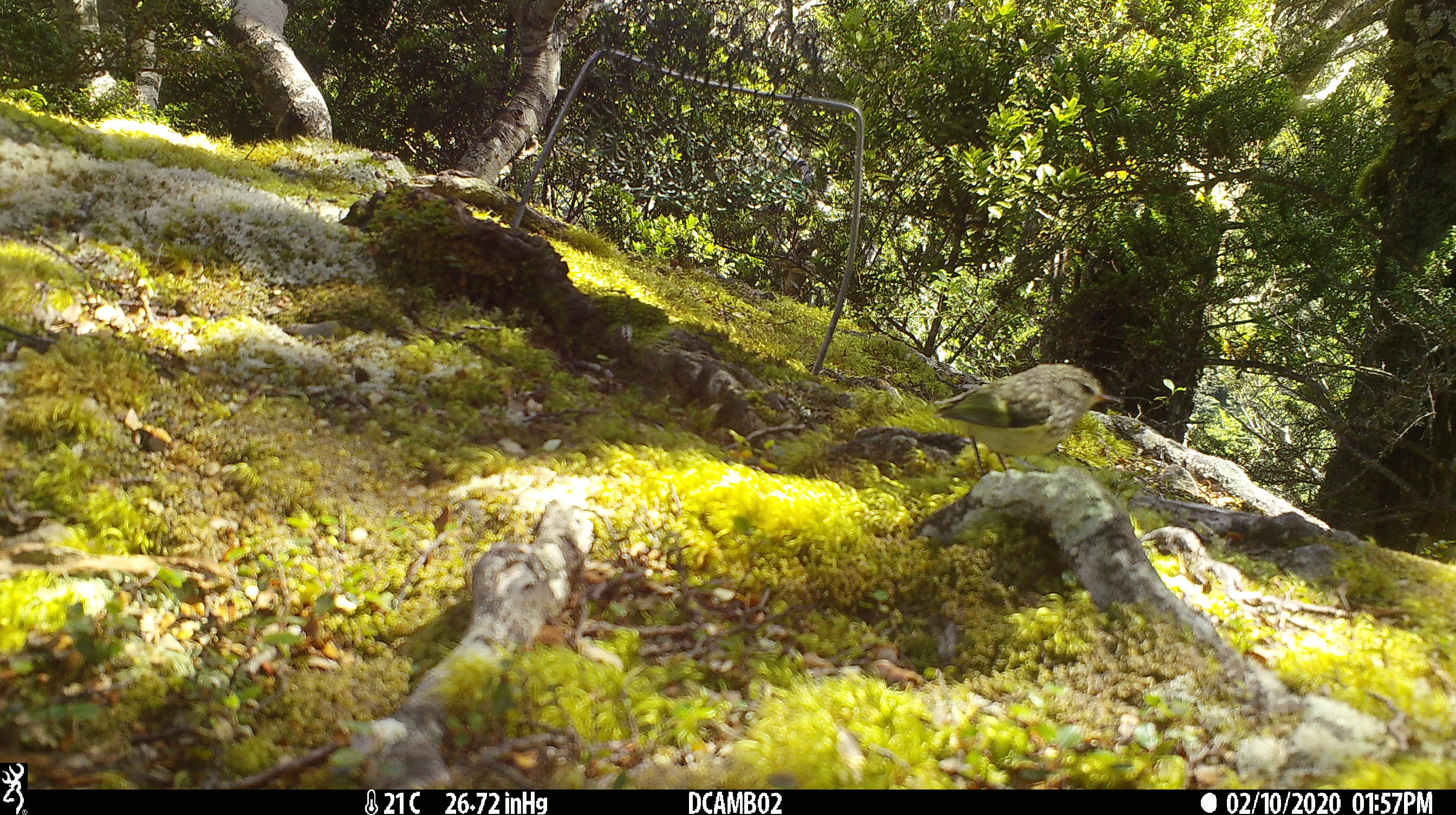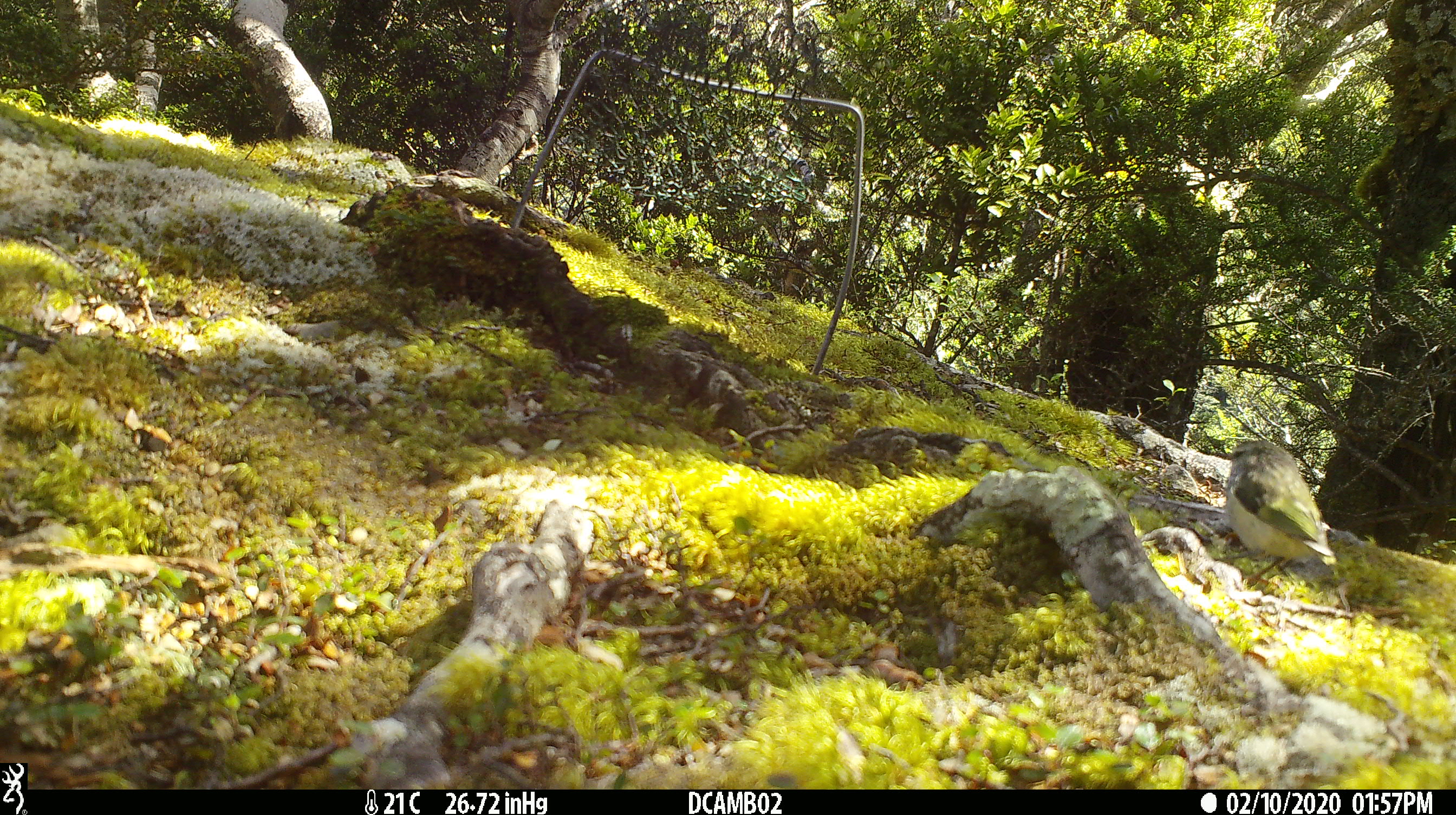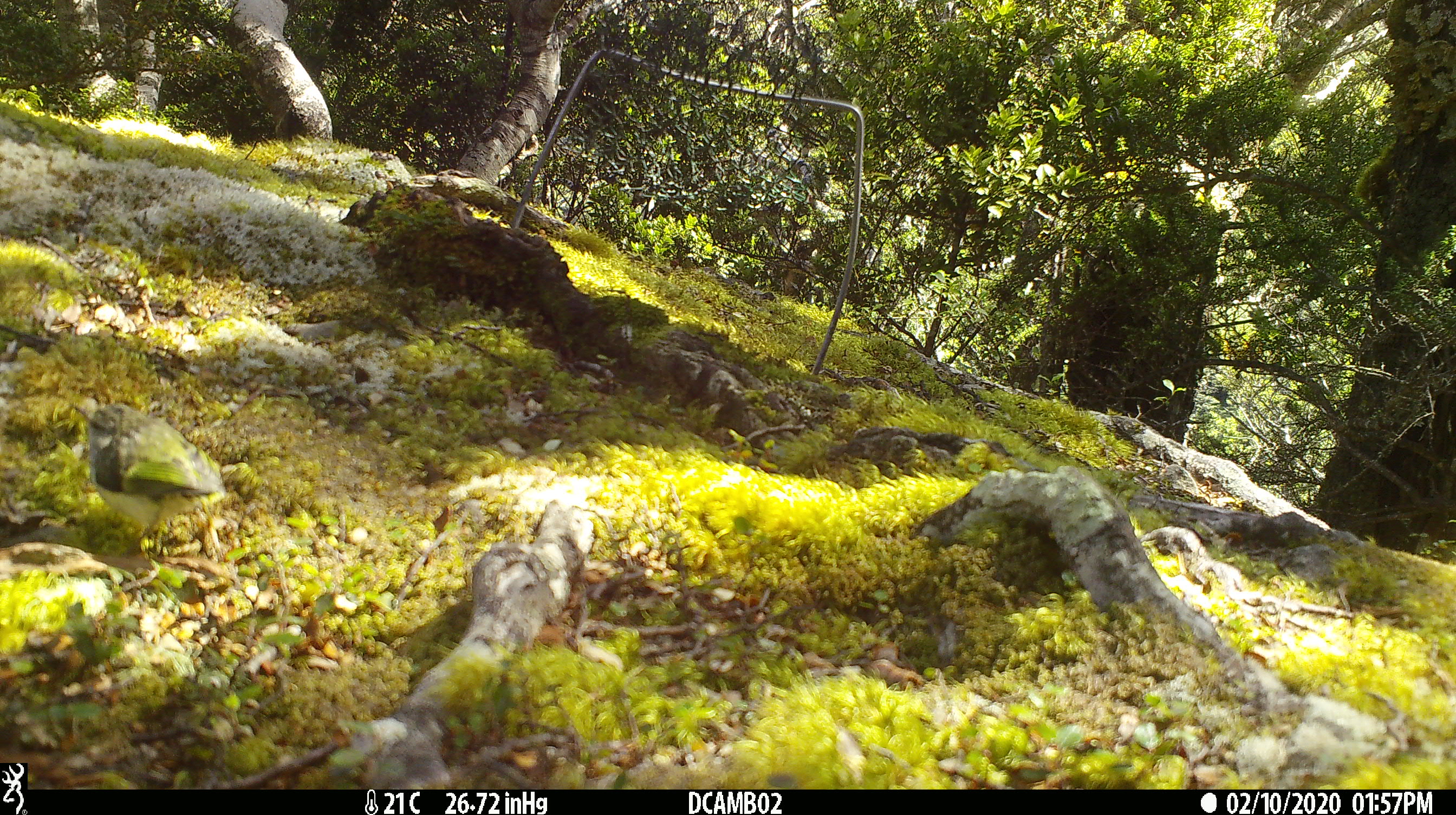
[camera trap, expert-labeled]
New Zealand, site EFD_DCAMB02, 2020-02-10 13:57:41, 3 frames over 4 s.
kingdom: Animalia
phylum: Chordata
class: Aves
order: Passeriformes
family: Acanthisittidae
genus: Acanthisitta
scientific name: Acanthisitta chloris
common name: rifleman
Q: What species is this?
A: Rifleman (Acanthisitta chloris).